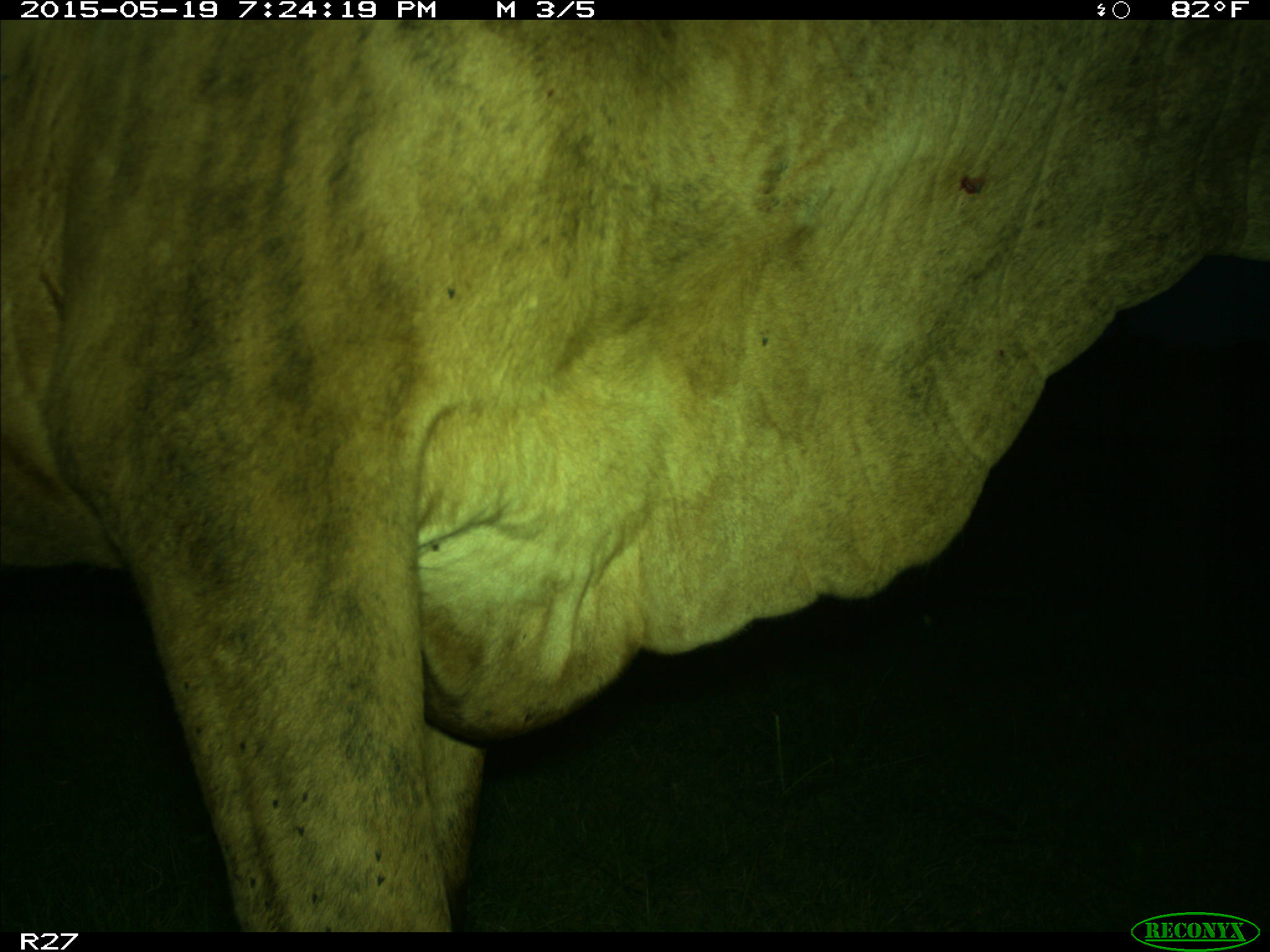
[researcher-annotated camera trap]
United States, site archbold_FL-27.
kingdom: Animalia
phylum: Chordata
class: Mammalia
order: Artiodactyla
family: Bovidae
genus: Bos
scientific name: Bos taurus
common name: domestic cow